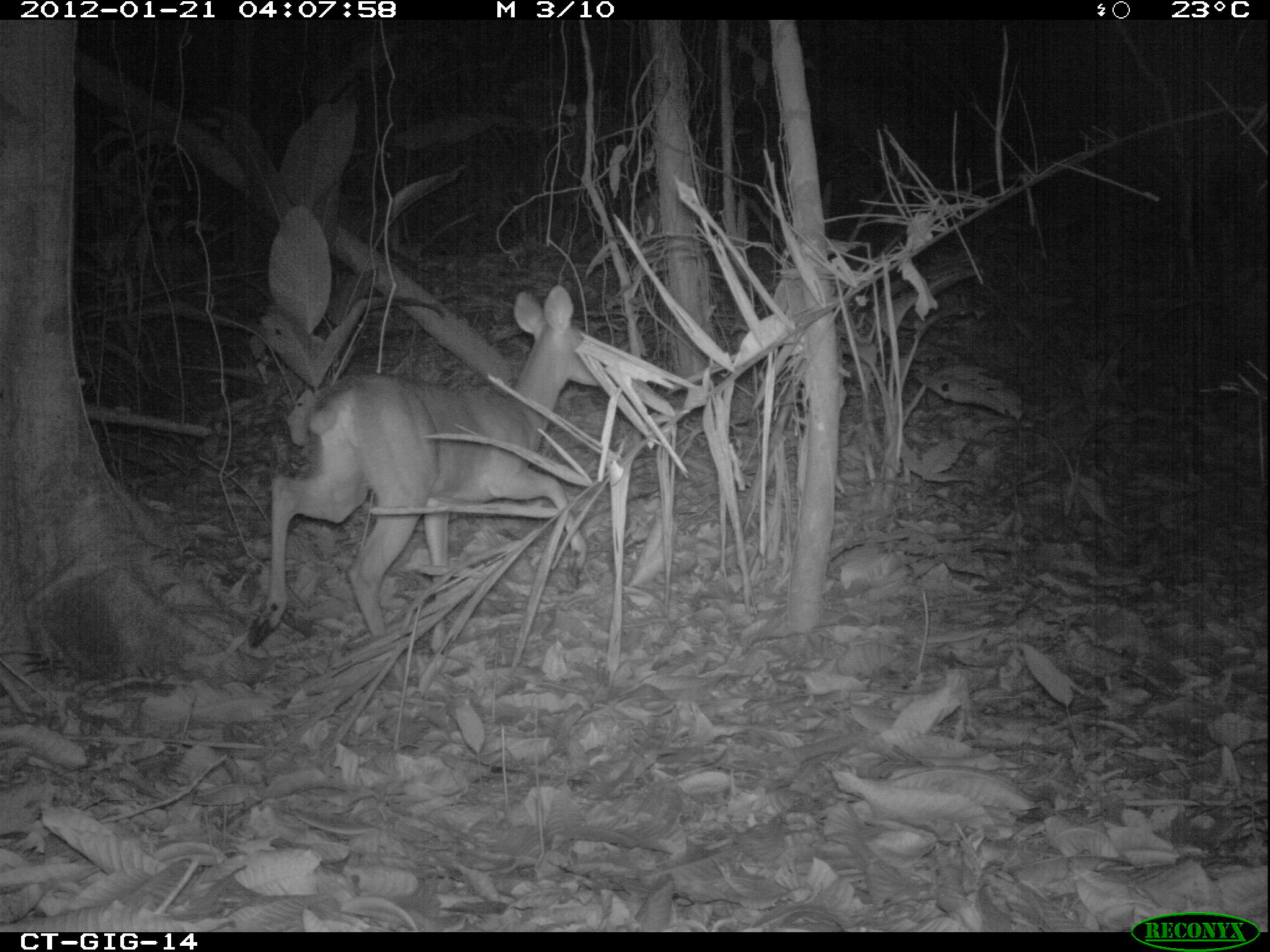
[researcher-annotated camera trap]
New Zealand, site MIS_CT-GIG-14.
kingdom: Animalia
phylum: Chordata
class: Mammalia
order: Artiodactyla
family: Cervidae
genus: Odocoileus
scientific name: Odocoileus virginianus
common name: white-tailed deer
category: white tailed deer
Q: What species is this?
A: White tailed deer (white-tailed deer) (Odocoileus virginianus).